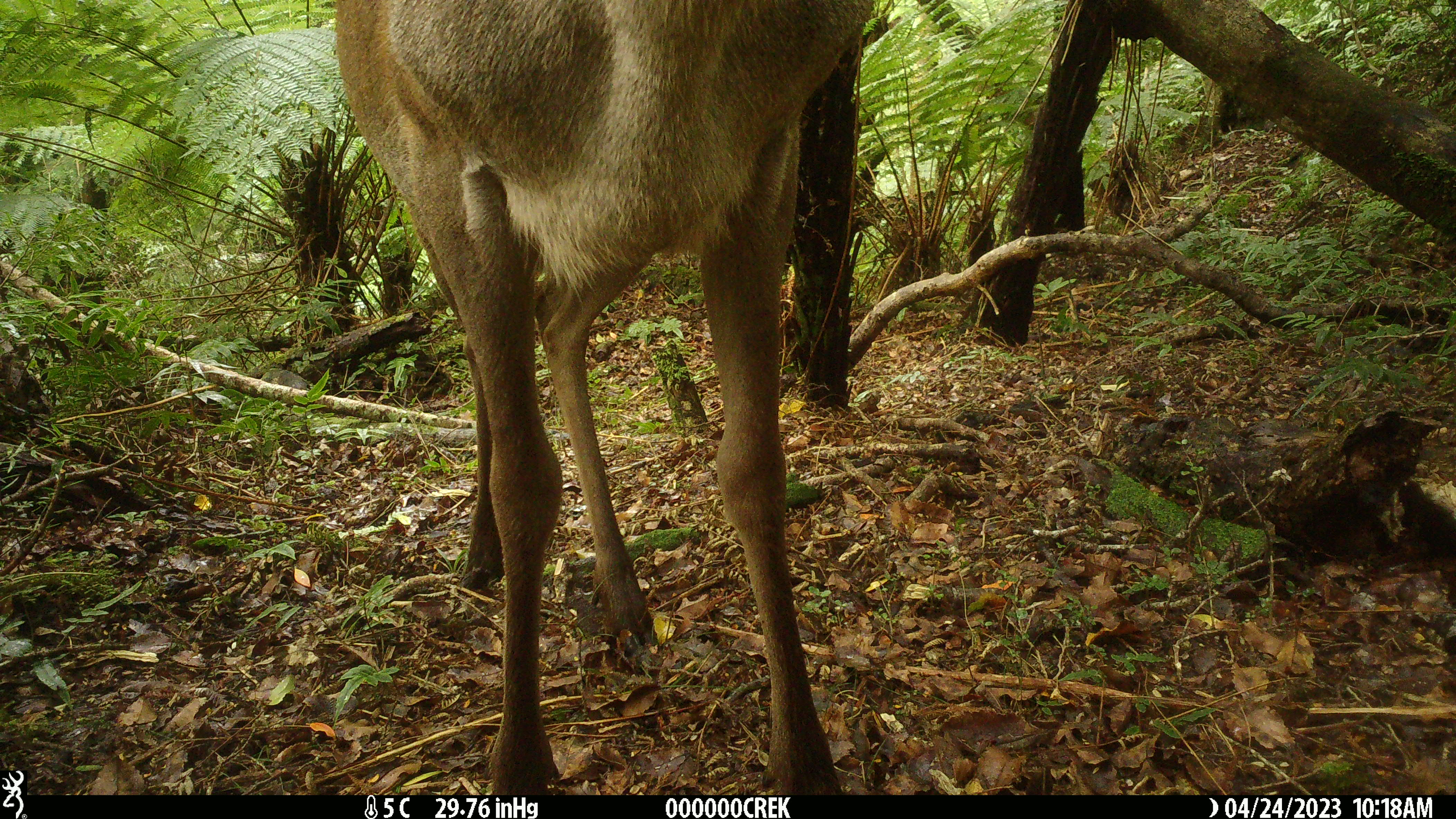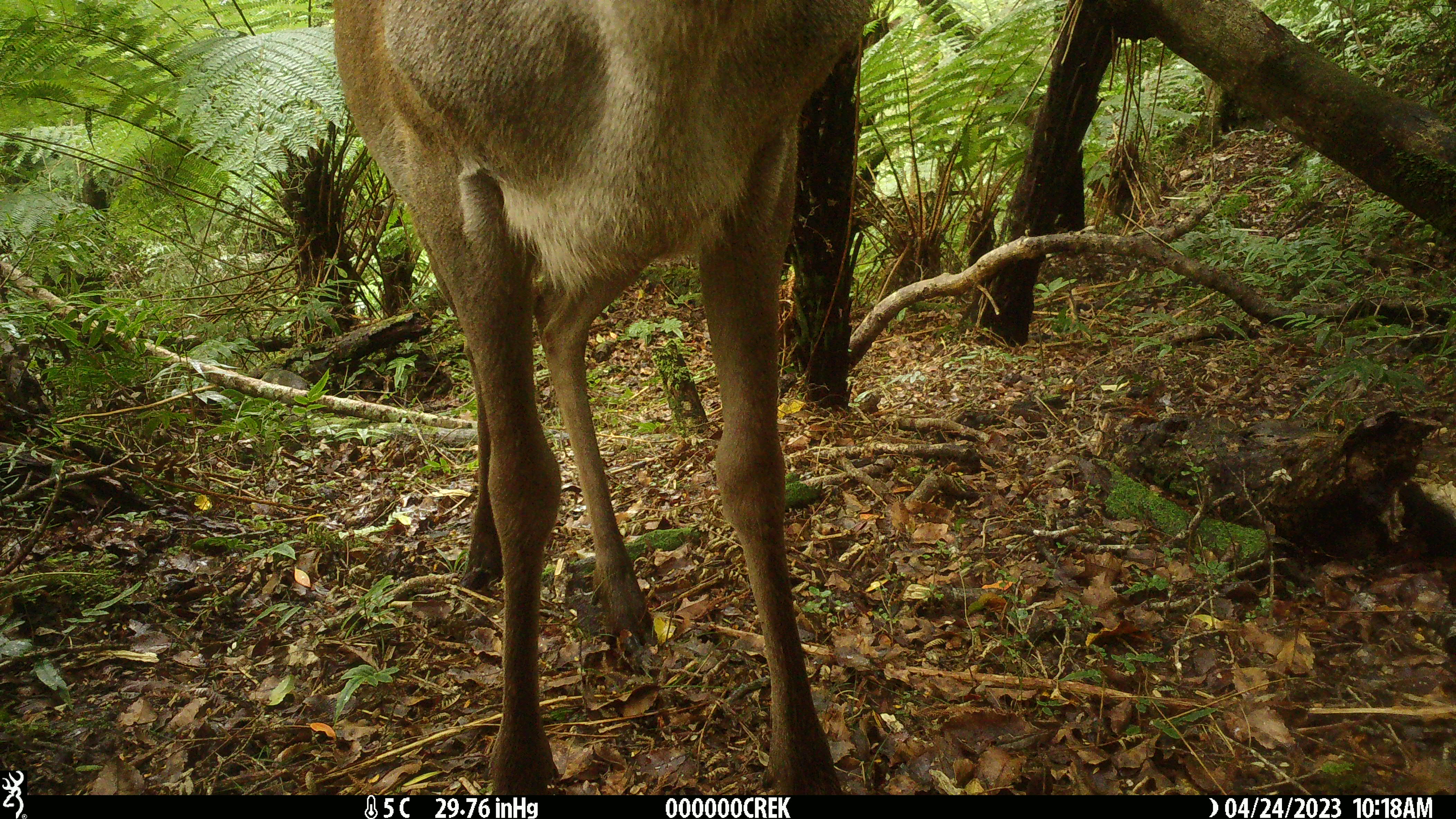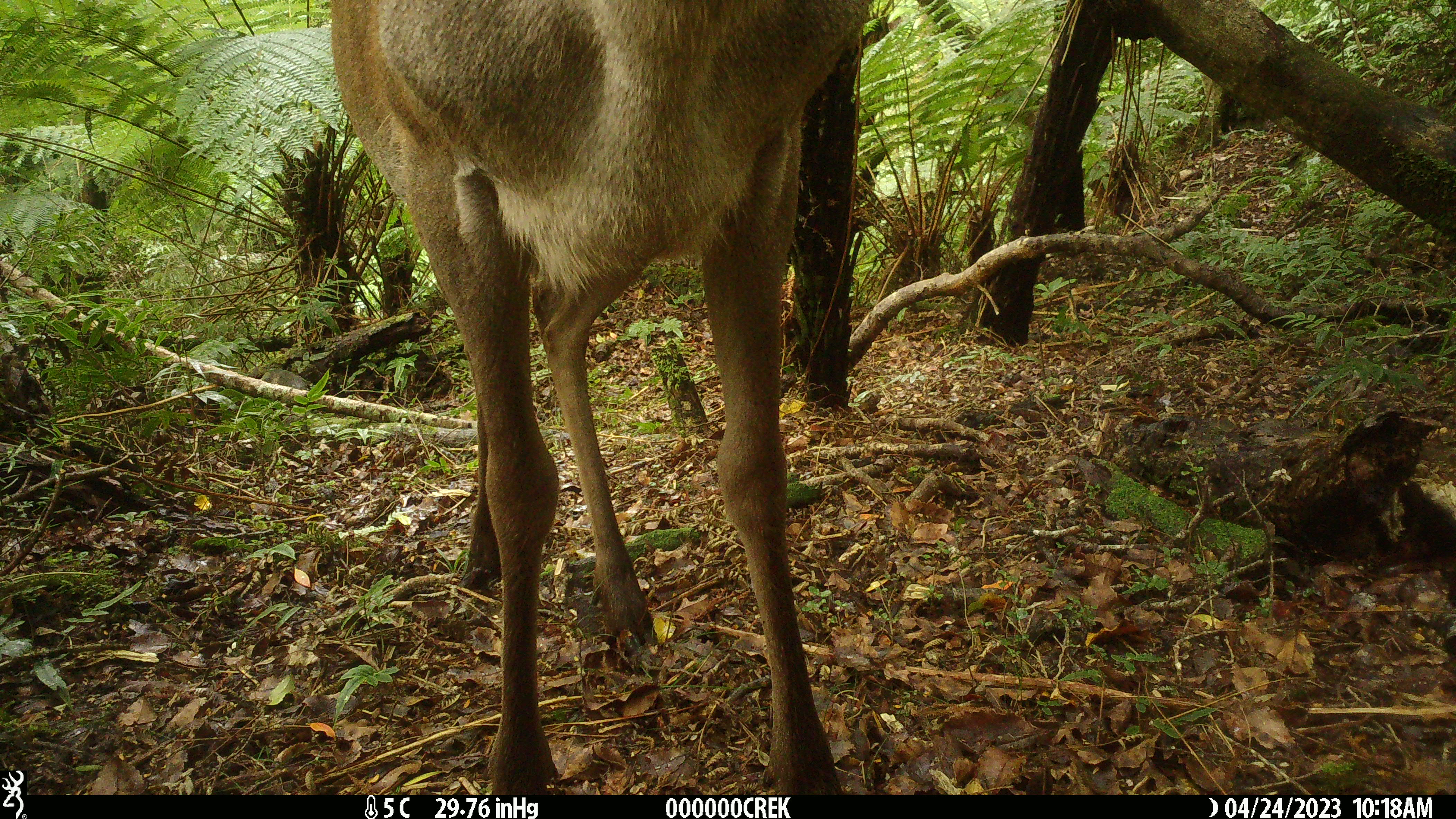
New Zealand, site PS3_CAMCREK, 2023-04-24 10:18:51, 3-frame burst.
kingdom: Animalia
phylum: Chordata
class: Mammalia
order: Artiodactyla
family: Cervidae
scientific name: Cervidae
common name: deer